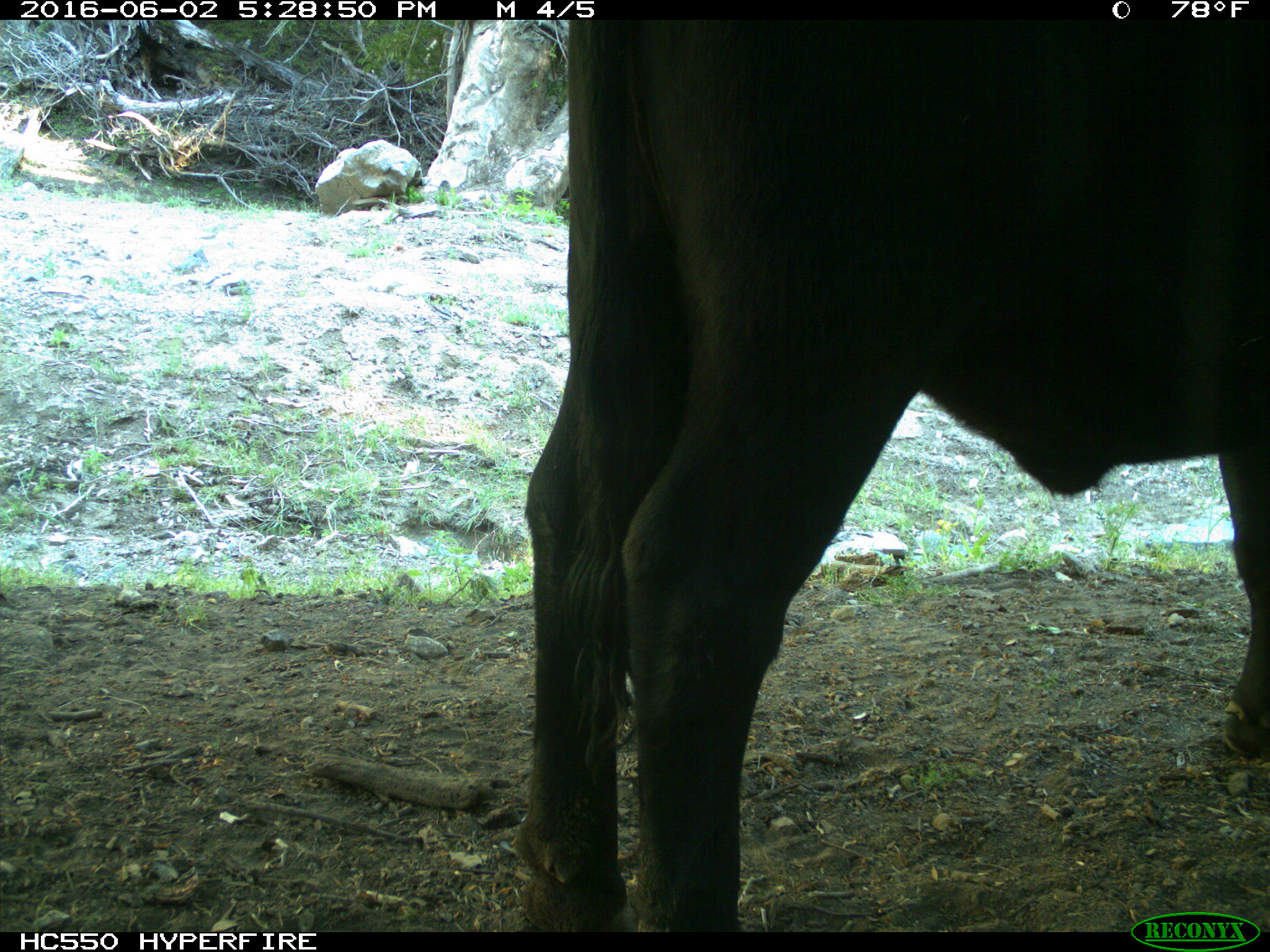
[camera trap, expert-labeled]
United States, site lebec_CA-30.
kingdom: Animalia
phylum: Chordata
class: Mammalia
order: Artiodactyla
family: Bovidae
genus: Bos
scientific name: Bos taurus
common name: domestic cow